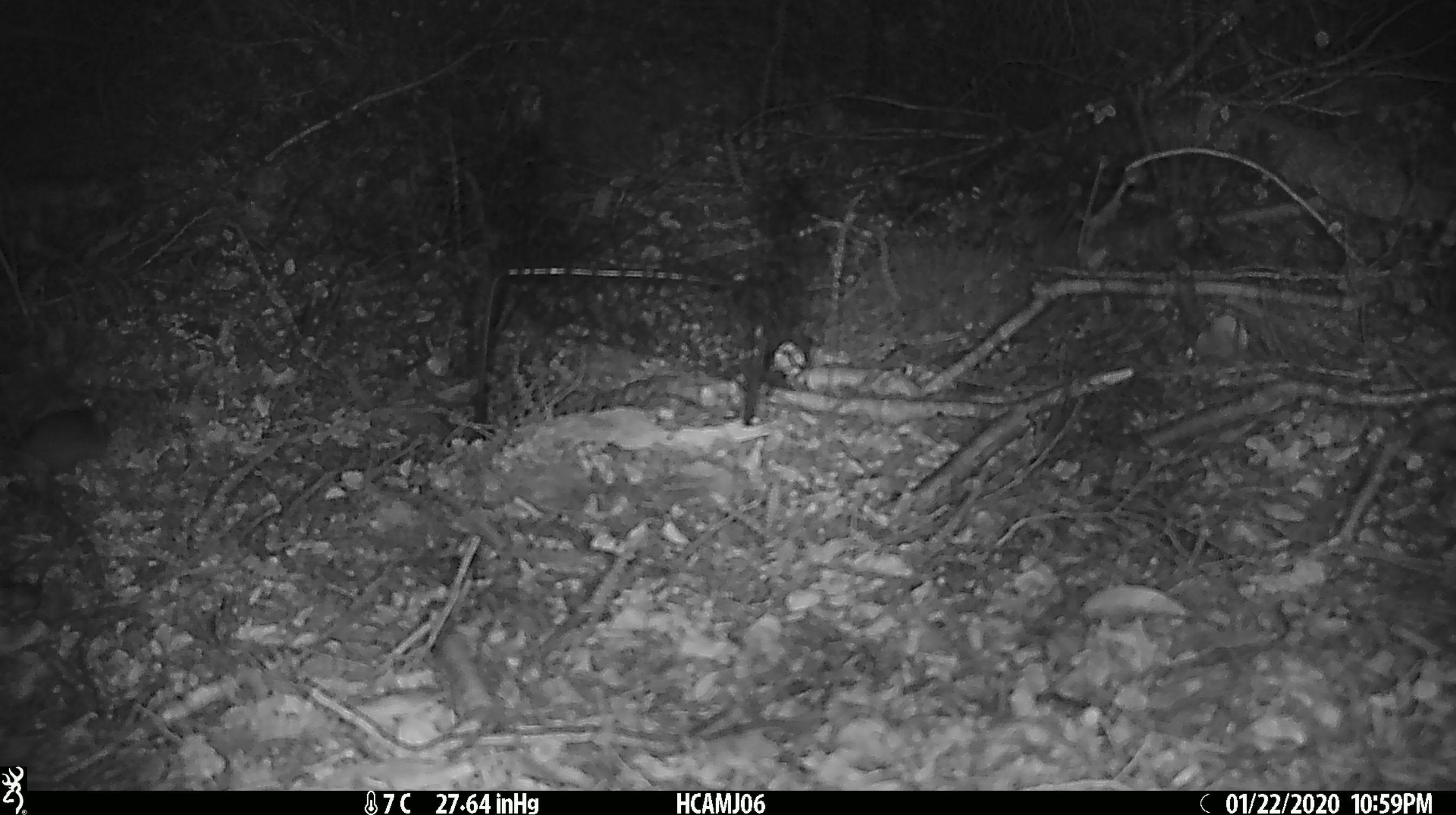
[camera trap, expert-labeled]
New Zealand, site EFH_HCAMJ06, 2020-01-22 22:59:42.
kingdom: Animalia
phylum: Chordata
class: Mammalia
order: Rodentia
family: Muridae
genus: Mus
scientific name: Mus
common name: mouse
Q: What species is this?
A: Mouse (Mus).